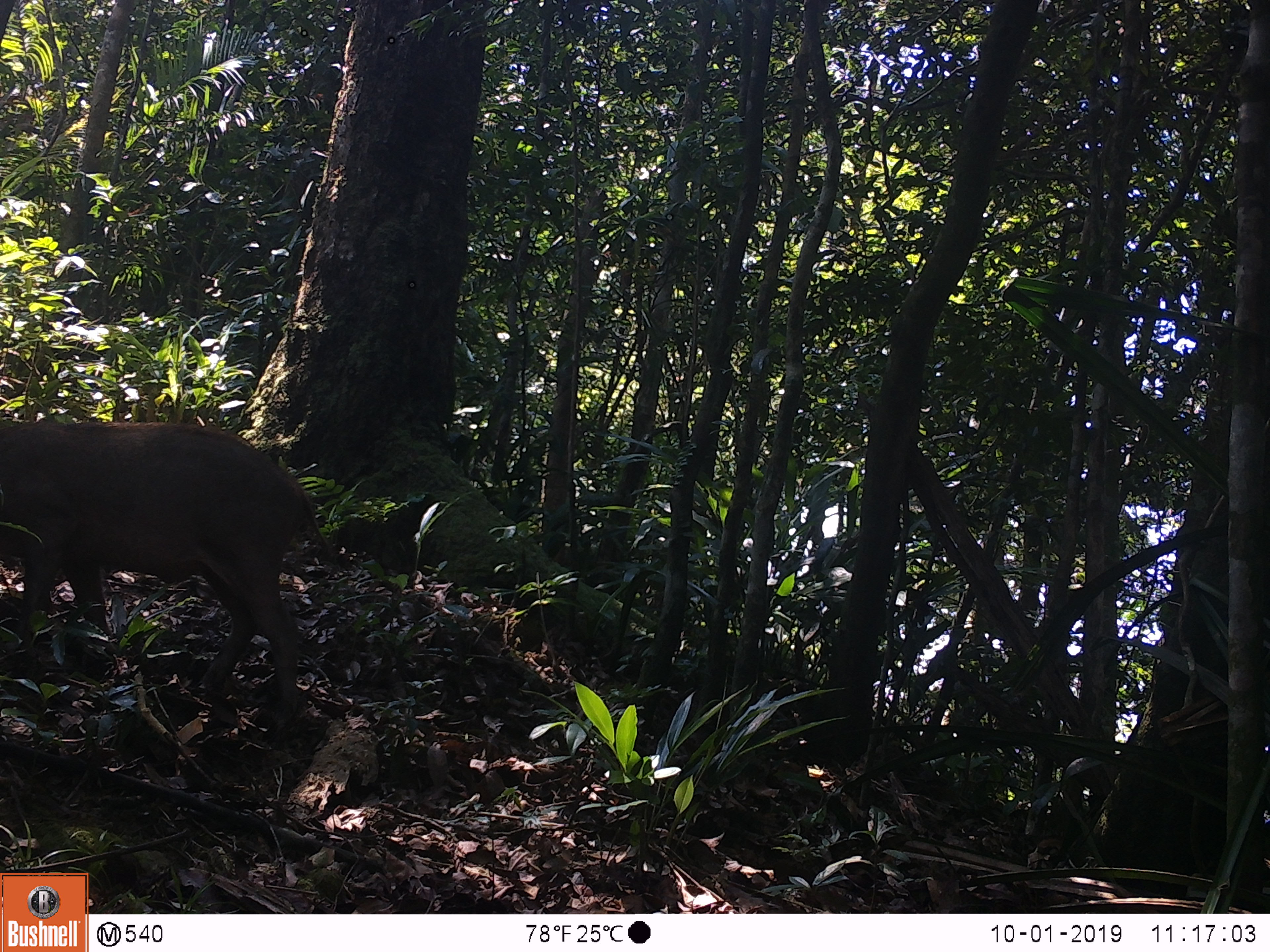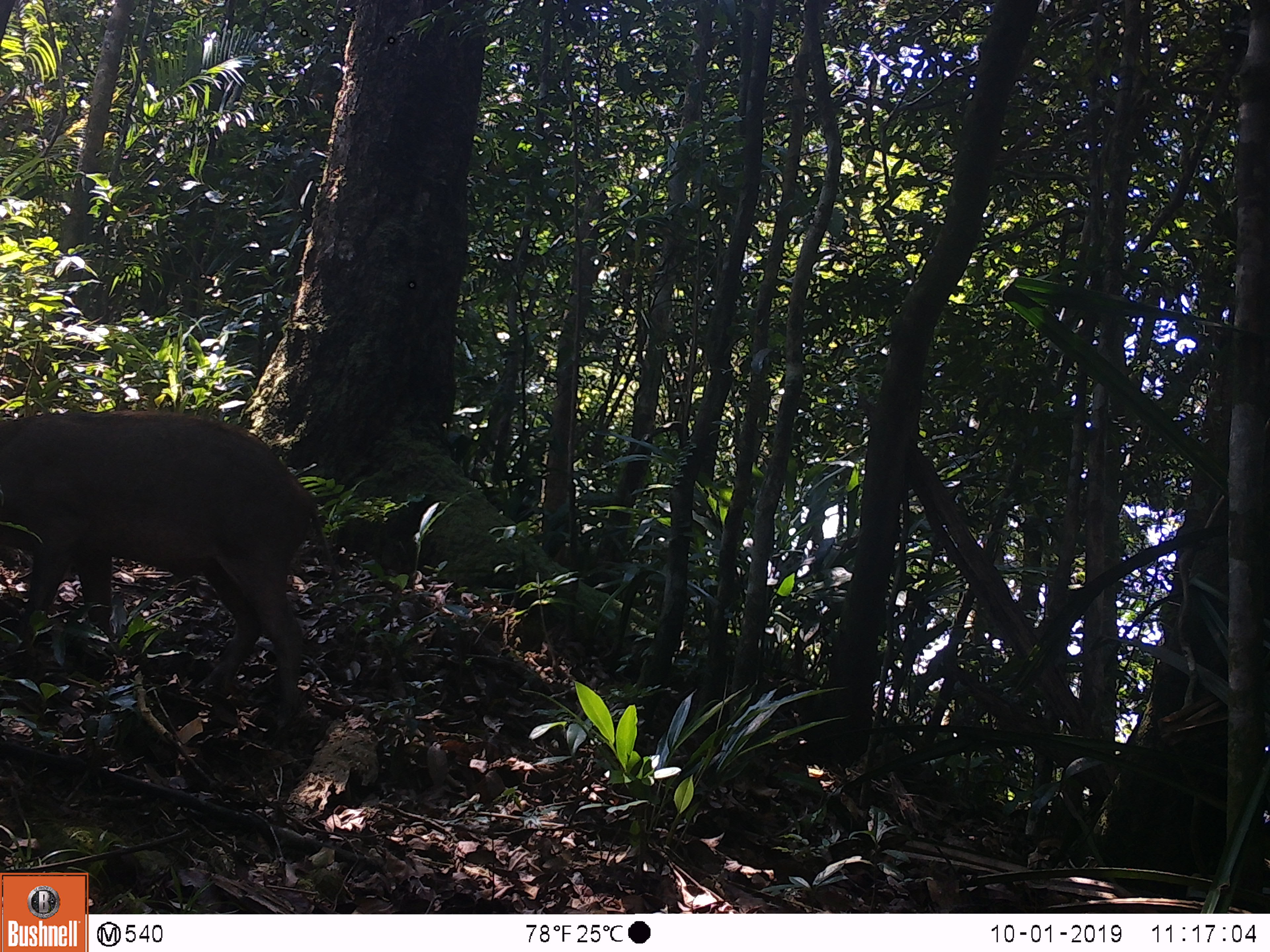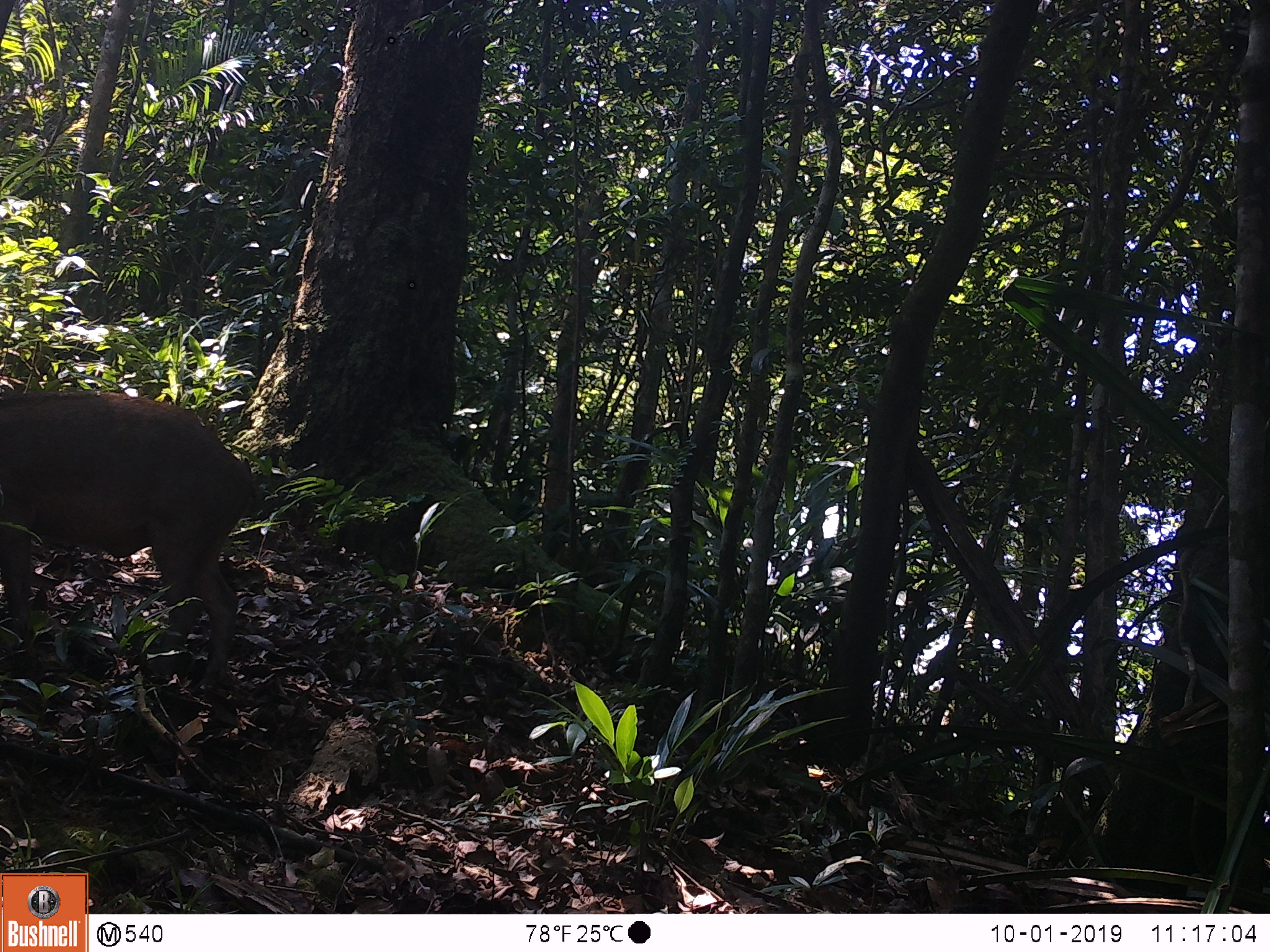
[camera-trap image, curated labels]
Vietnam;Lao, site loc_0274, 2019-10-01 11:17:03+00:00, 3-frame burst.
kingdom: Animalia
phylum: Chordata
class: Mammalia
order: Artiodactyla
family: Suidae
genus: Sus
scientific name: Sus scrofa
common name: eurasian wild pig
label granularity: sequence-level